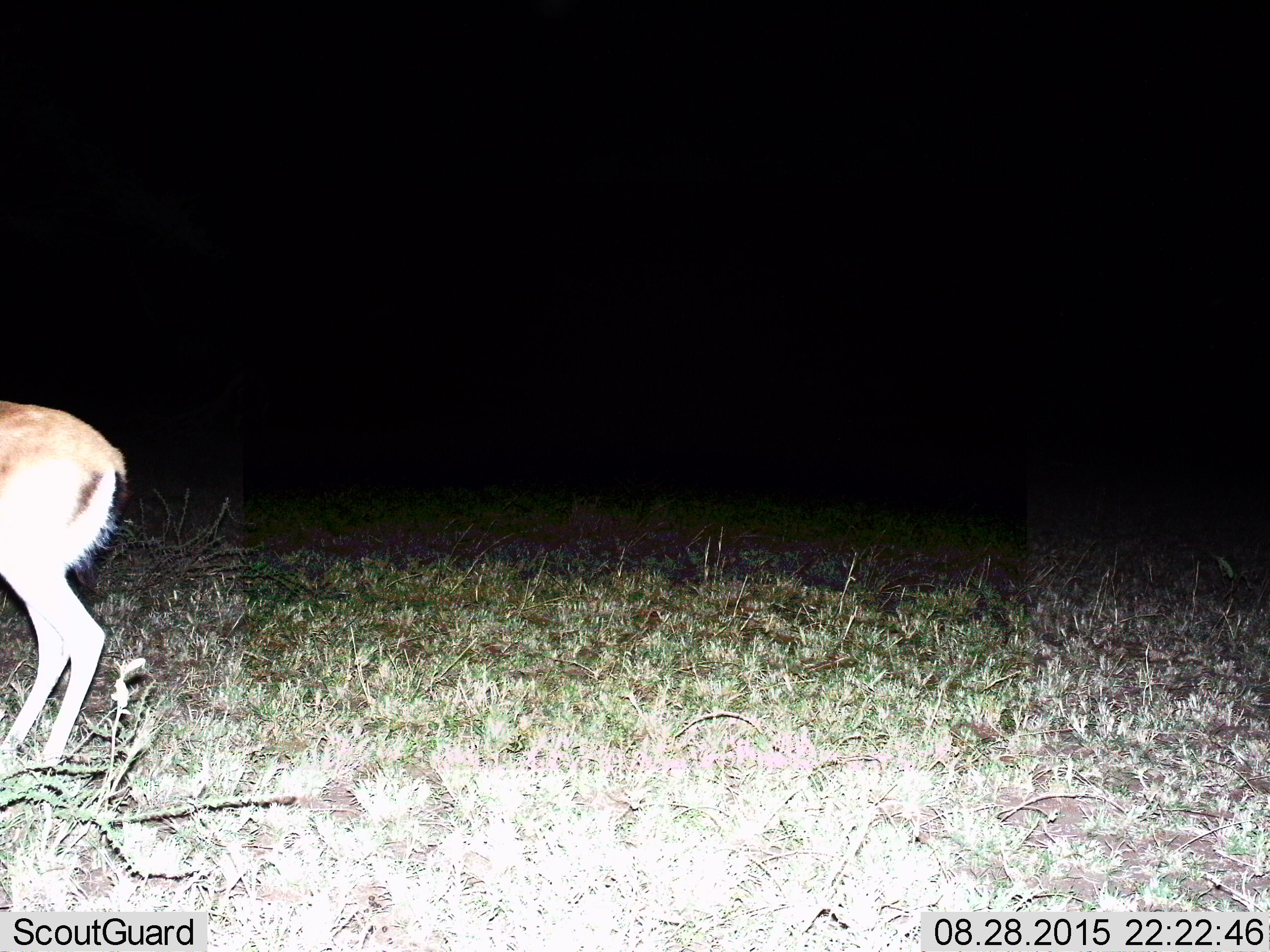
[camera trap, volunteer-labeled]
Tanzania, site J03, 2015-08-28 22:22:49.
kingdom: Animalia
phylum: Chordata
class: Mammalia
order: Artiodactyla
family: Bovidae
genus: Eudorcas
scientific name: Eudorcas thomsonii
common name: thomson's gazelle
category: gazellethomsons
Gazellethomsons (thomson's gazelle) (Eudorcas thomsonii), count 1. Behavior (volunteer vote fractions): standing 100%, resting 0%, moving 0%, interacting 0%. Young present (vote fraction): 0%. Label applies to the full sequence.